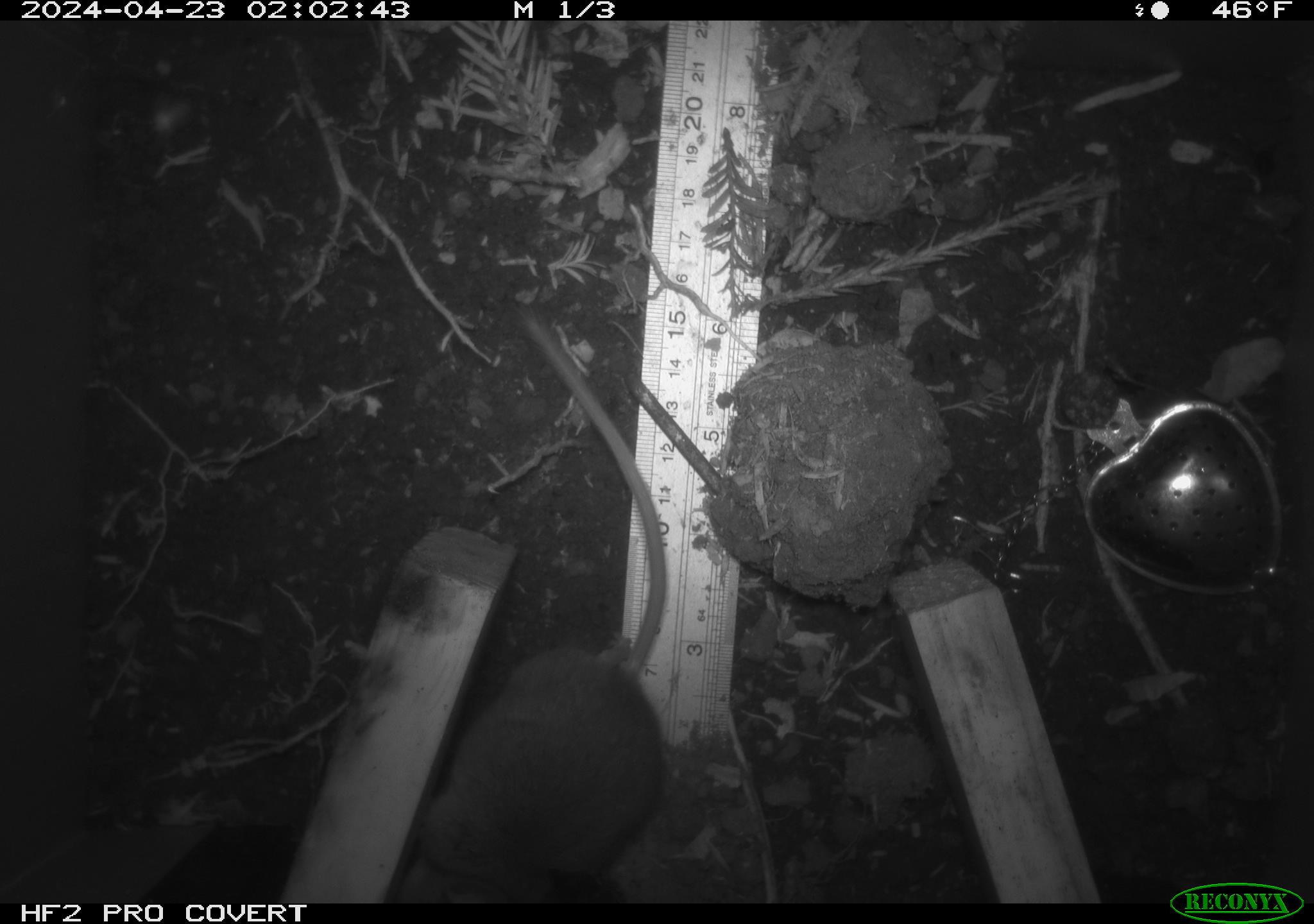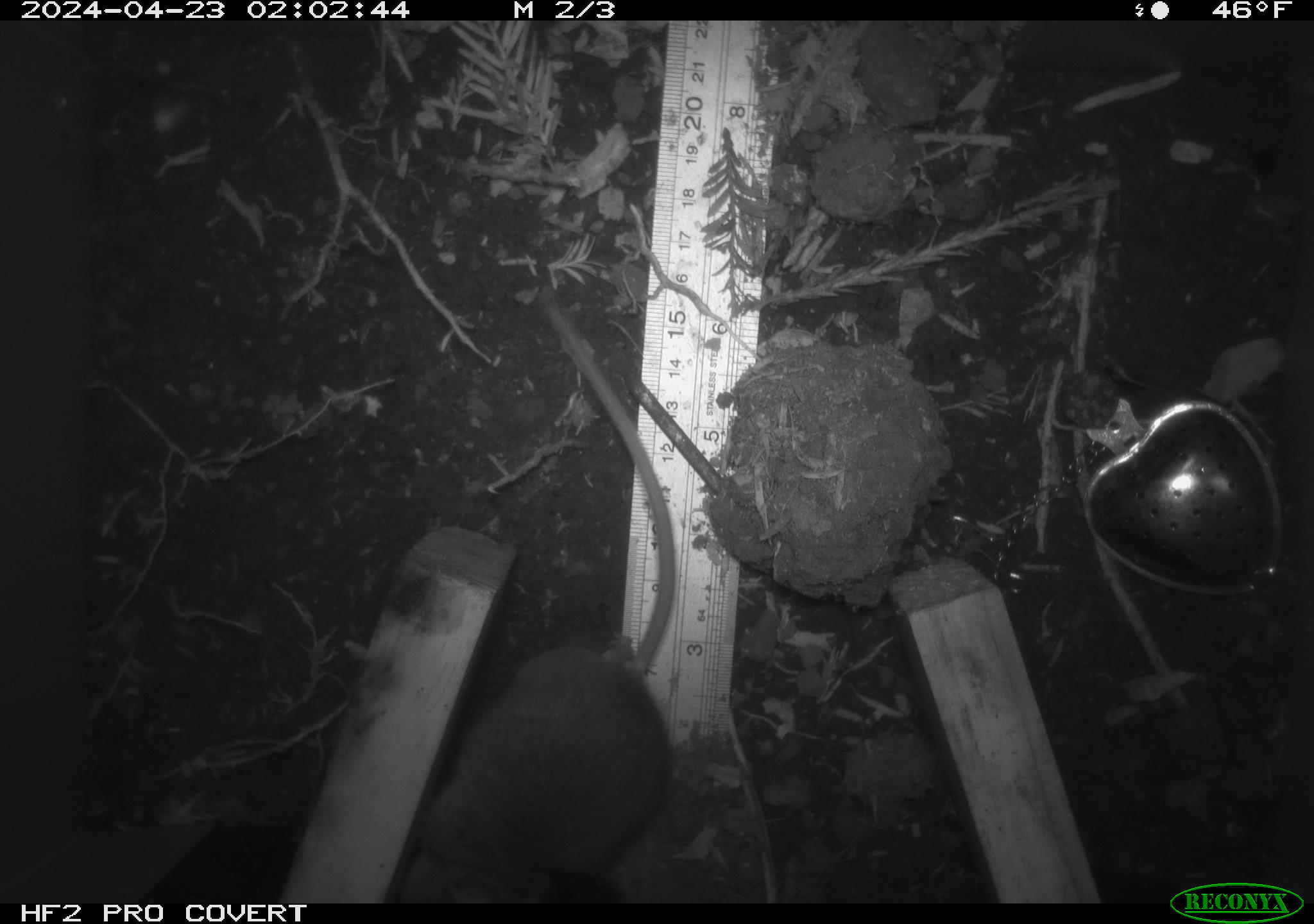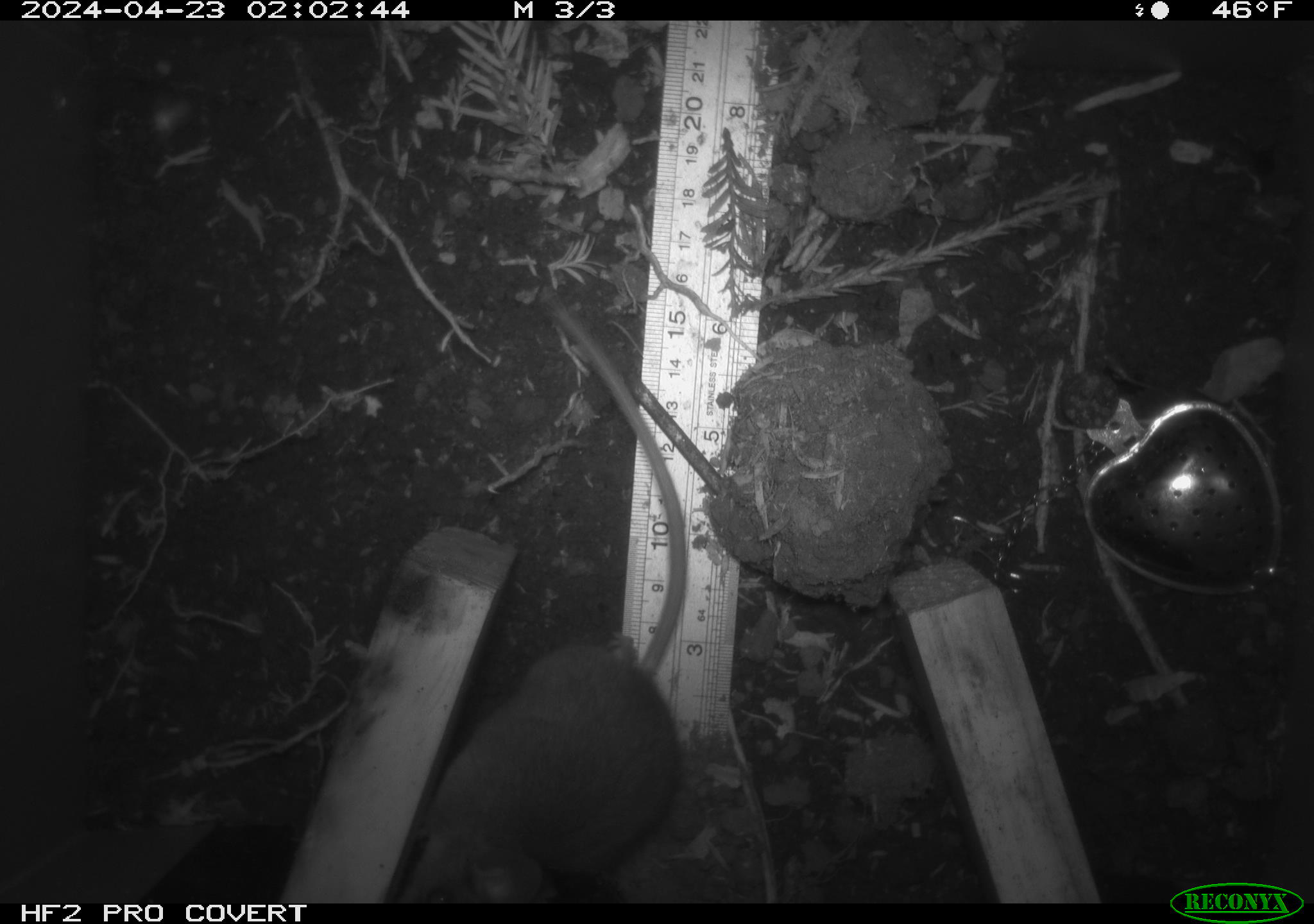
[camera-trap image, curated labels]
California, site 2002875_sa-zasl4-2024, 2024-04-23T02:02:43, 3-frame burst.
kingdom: Animalia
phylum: Chordata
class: Mammalia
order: Rodentia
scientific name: Rodentia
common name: rodent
Rodent (Rodentia).